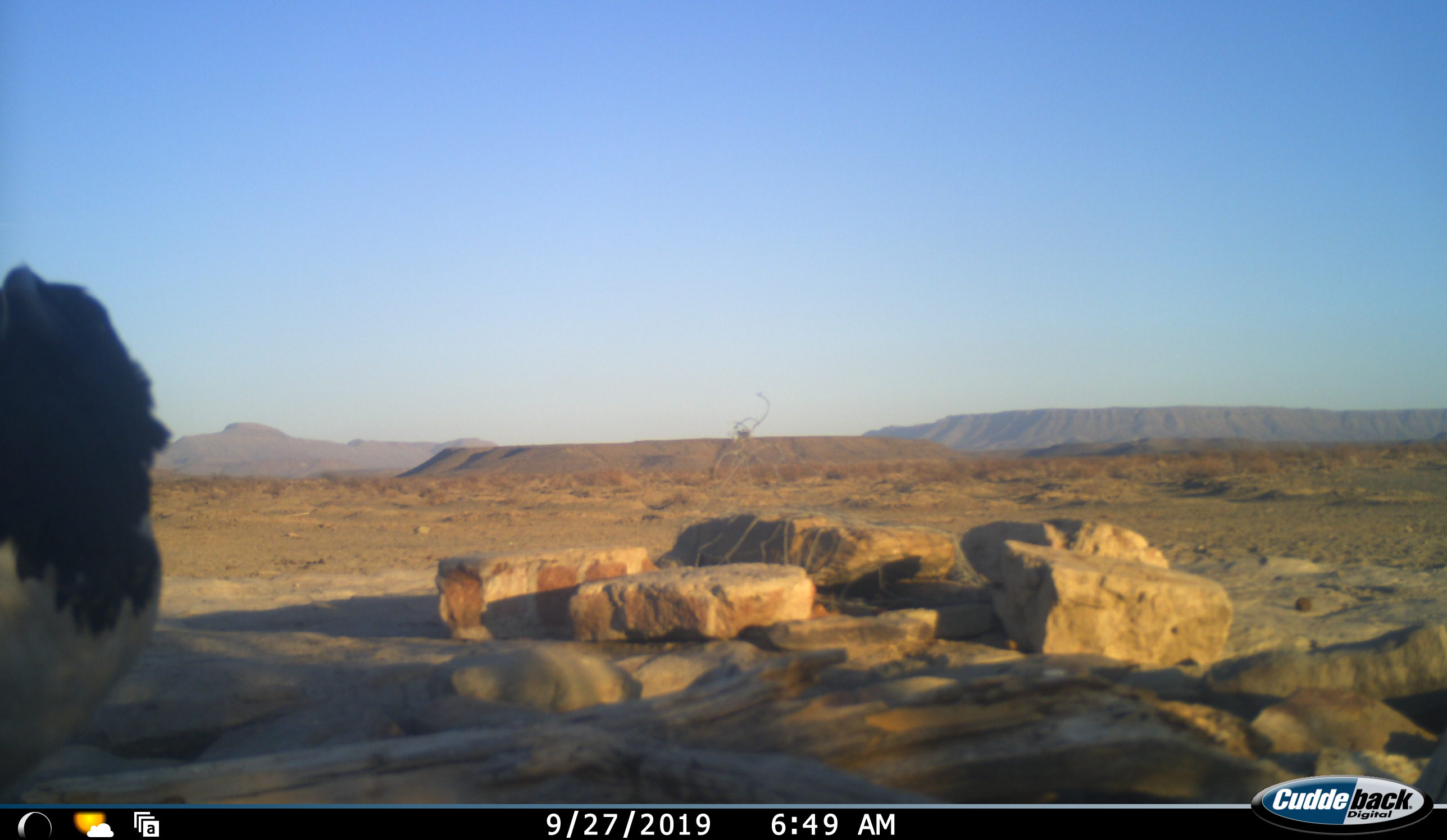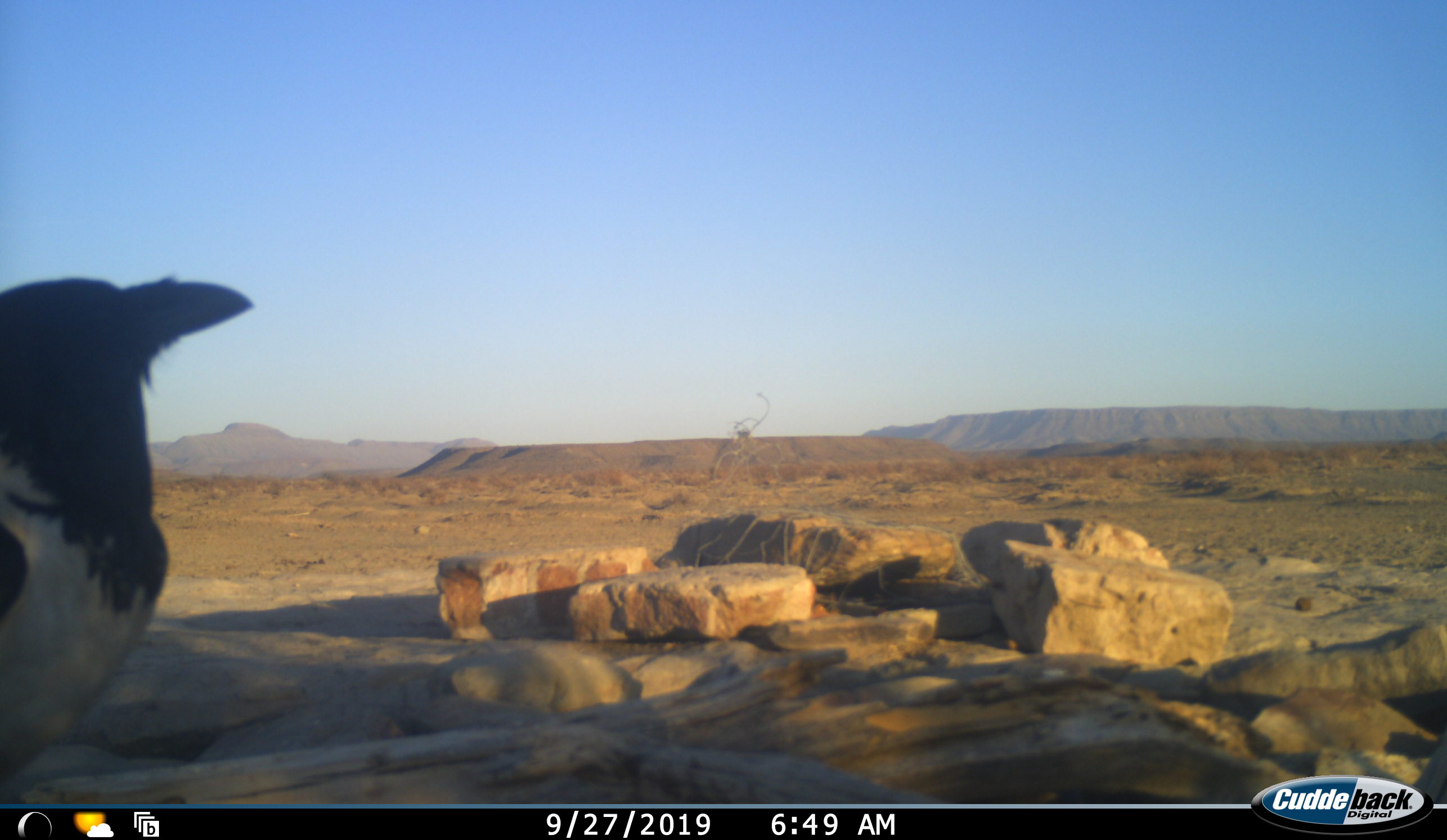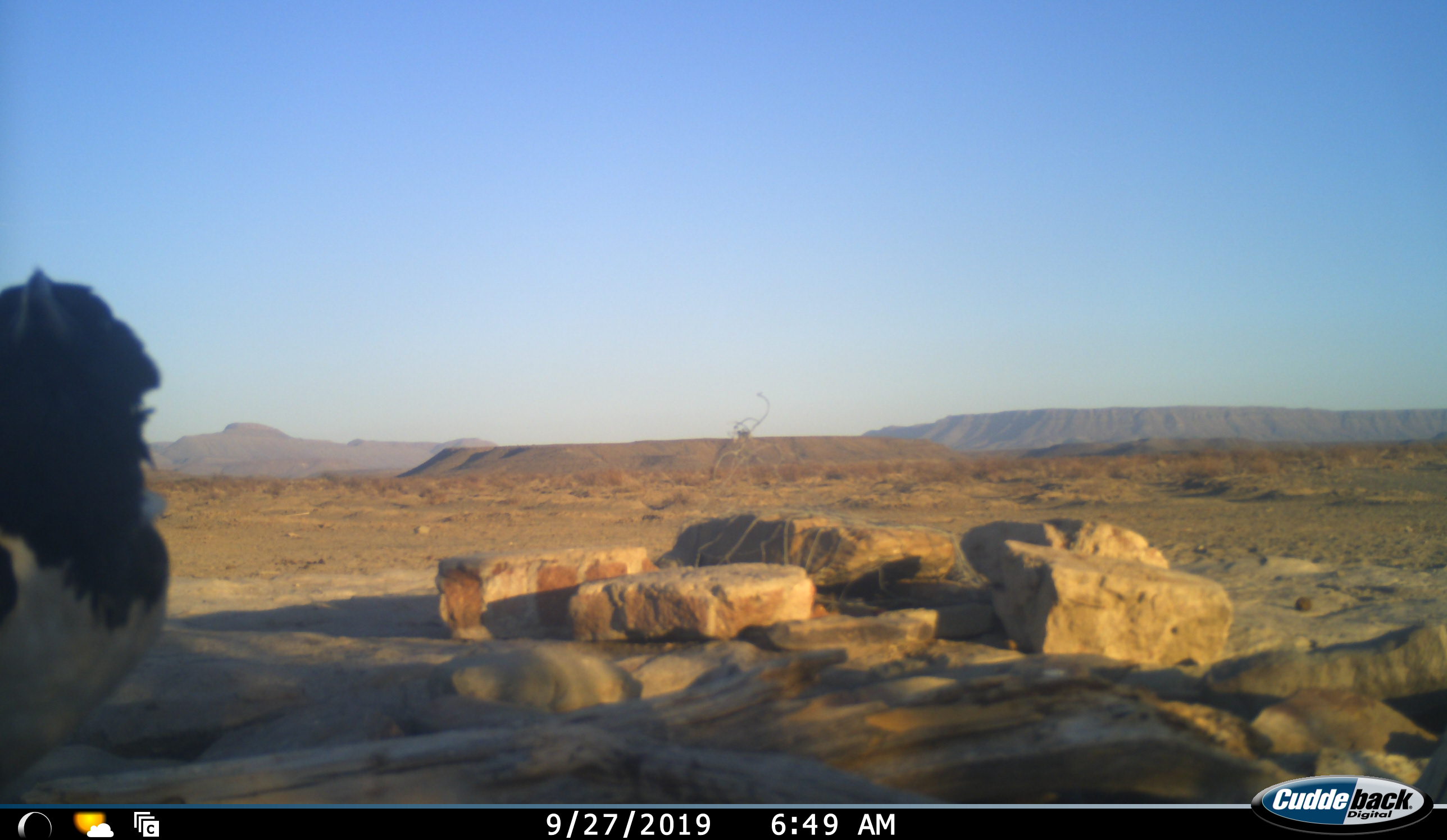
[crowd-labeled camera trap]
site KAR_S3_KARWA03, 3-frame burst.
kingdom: Animalia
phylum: Chordata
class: Aves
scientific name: Aves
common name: bird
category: birdother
Birdother (bird) (Aves), count 1. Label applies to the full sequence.